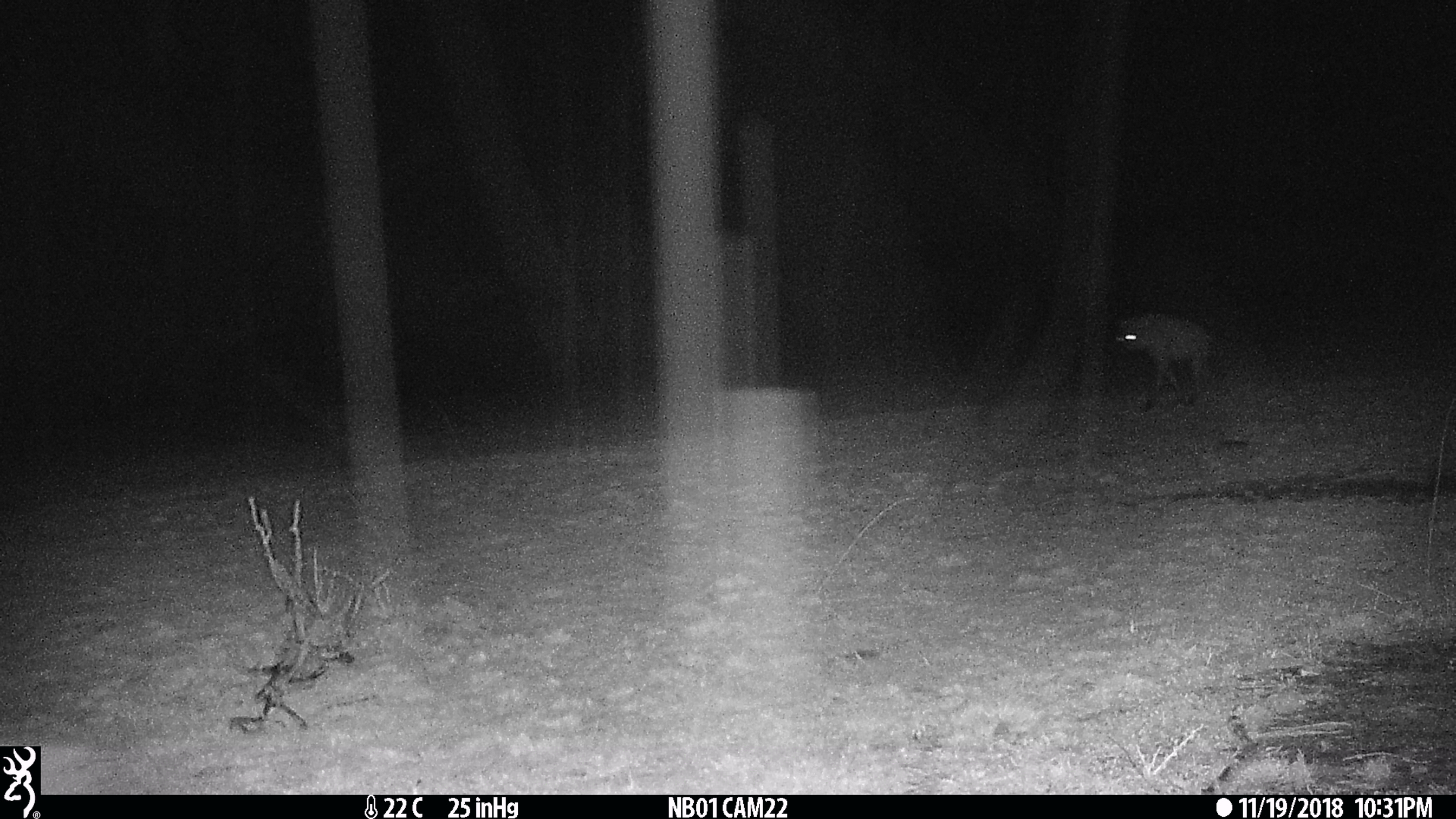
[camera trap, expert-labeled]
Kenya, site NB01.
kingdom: Animalia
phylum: Chordata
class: Mammalia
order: Carnivora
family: Hyaenidae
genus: Crocuta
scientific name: Crocuta crocuta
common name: spotted hyena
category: hyena spotted